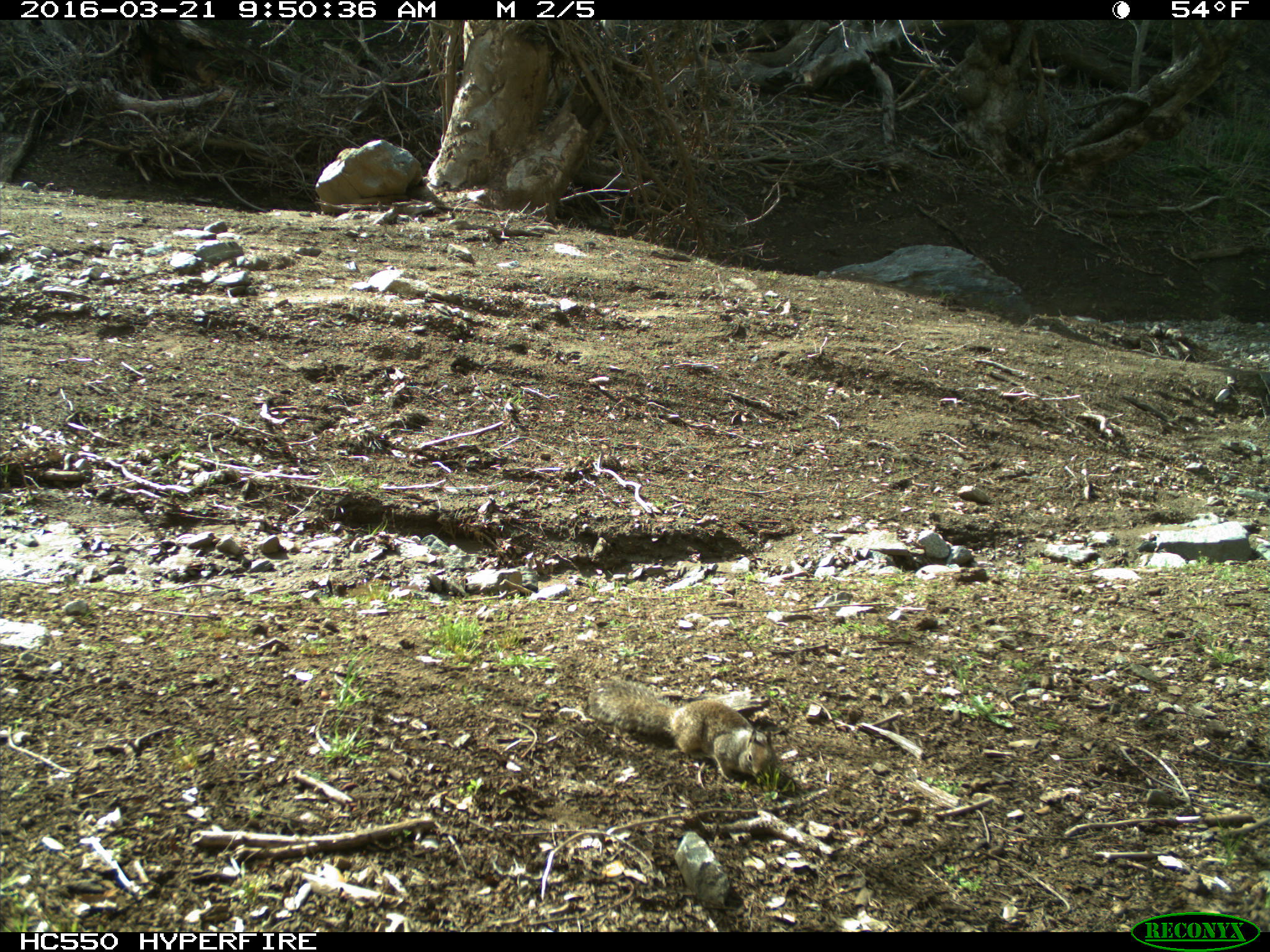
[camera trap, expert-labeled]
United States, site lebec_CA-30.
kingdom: Animalia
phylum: Chordata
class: Mammalia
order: Rodentia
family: Sciuridae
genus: Otospermophilus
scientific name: Otospermophilus beecheyi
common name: california ground squirrel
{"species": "Otospermophilus beecheyi (california ground squirrel)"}